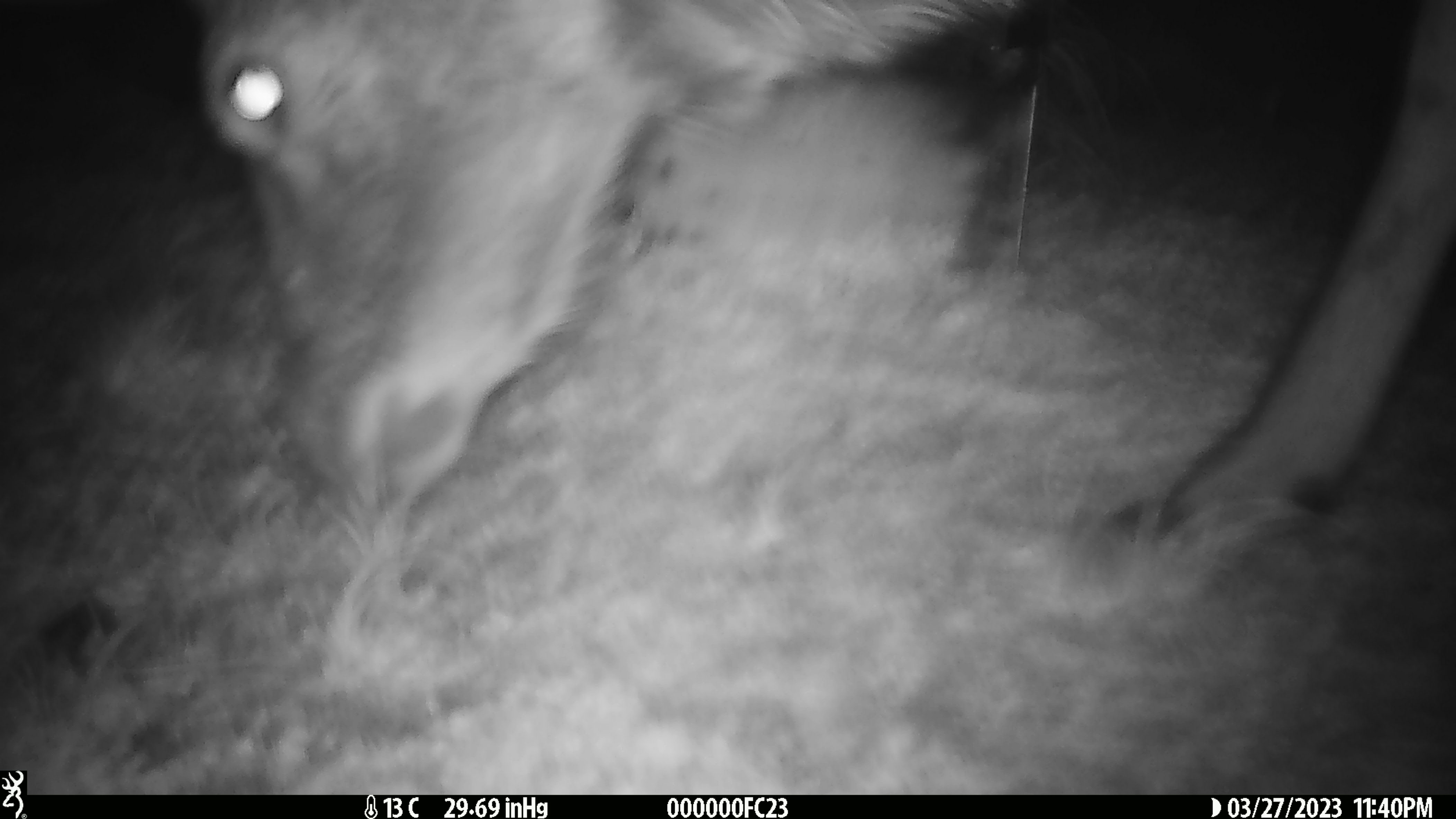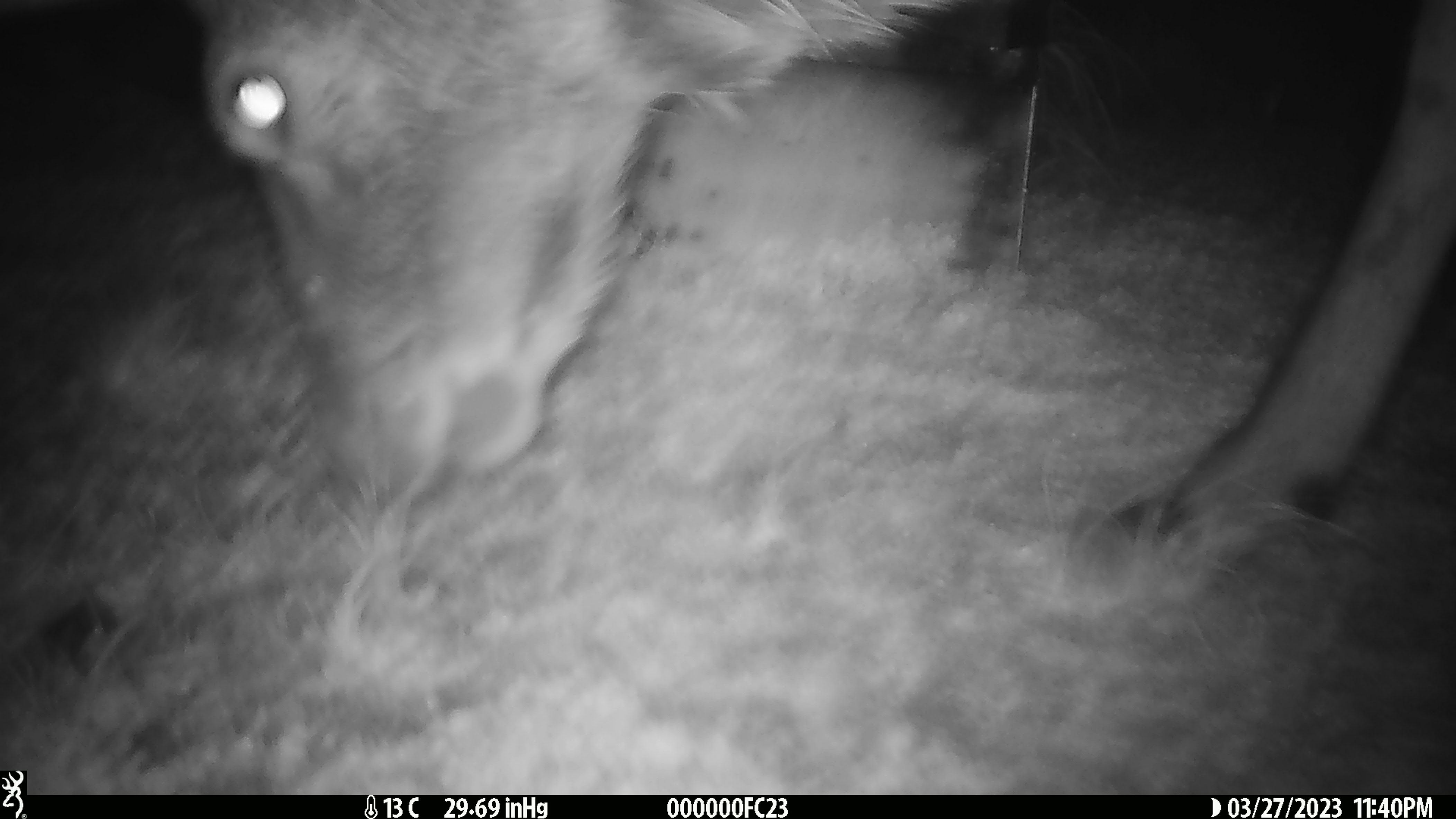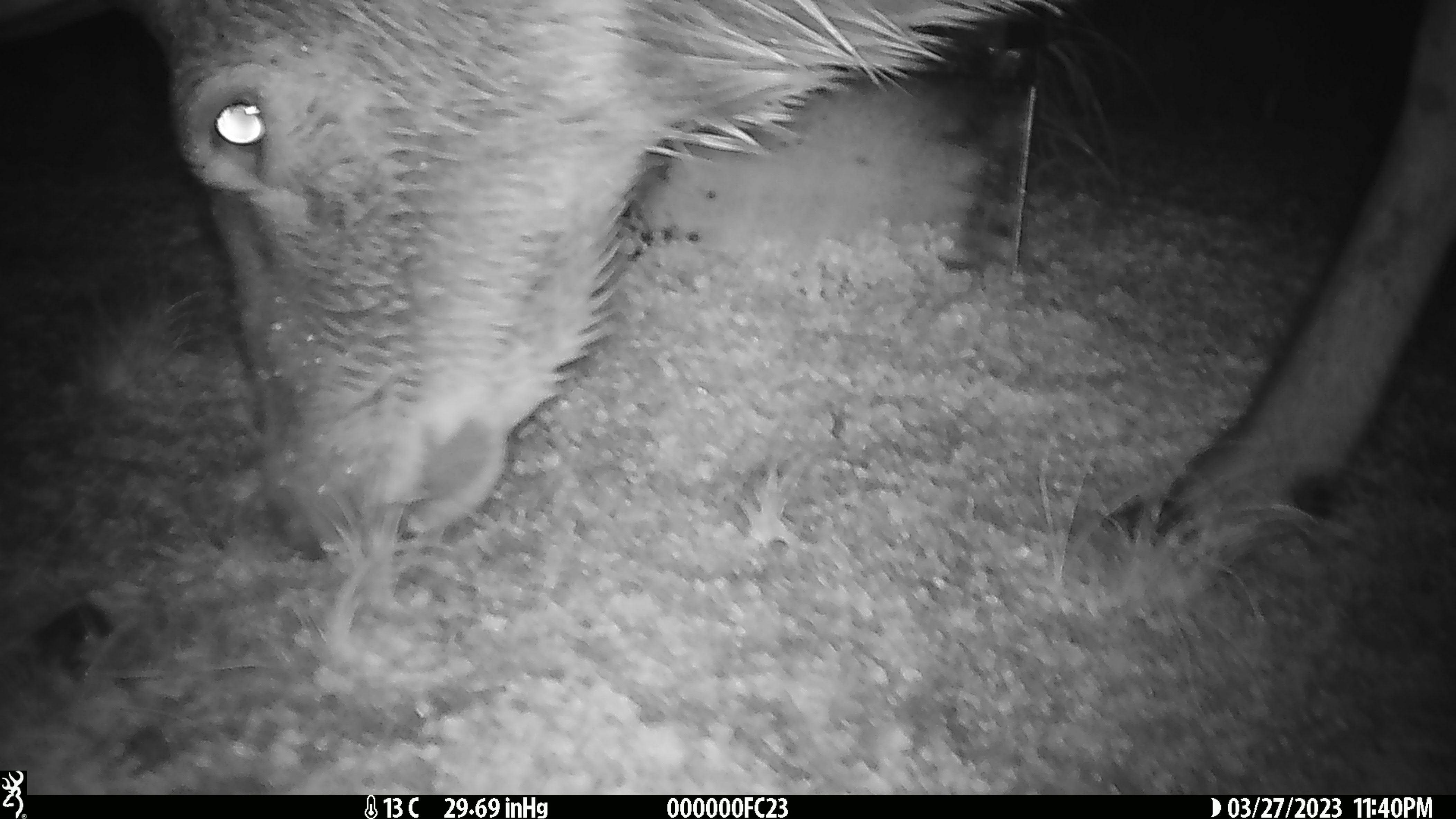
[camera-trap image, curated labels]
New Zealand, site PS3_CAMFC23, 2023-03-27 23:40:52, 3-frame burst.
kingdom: Animalia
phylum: Chordata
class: Mammalia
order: Artiodactyla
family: Cervidae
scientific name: Cervidae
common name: deer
Deer (Cervidae).